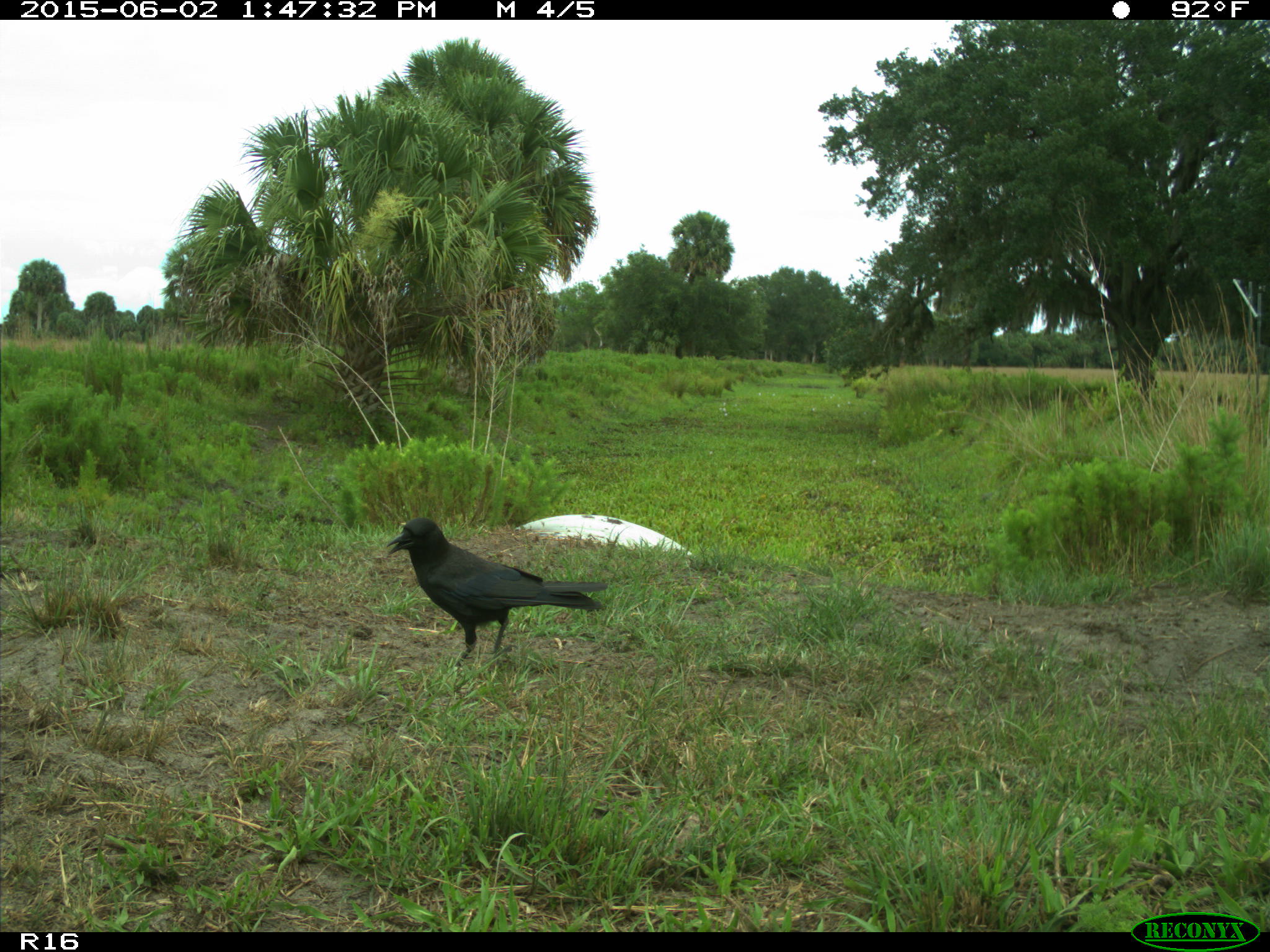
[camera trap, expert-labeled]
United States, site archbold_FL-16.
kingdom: Animalia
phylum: Chordata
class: Aves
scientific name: Aves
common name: birds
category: unidentified bird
Unidentified bird (birds) (Aves).